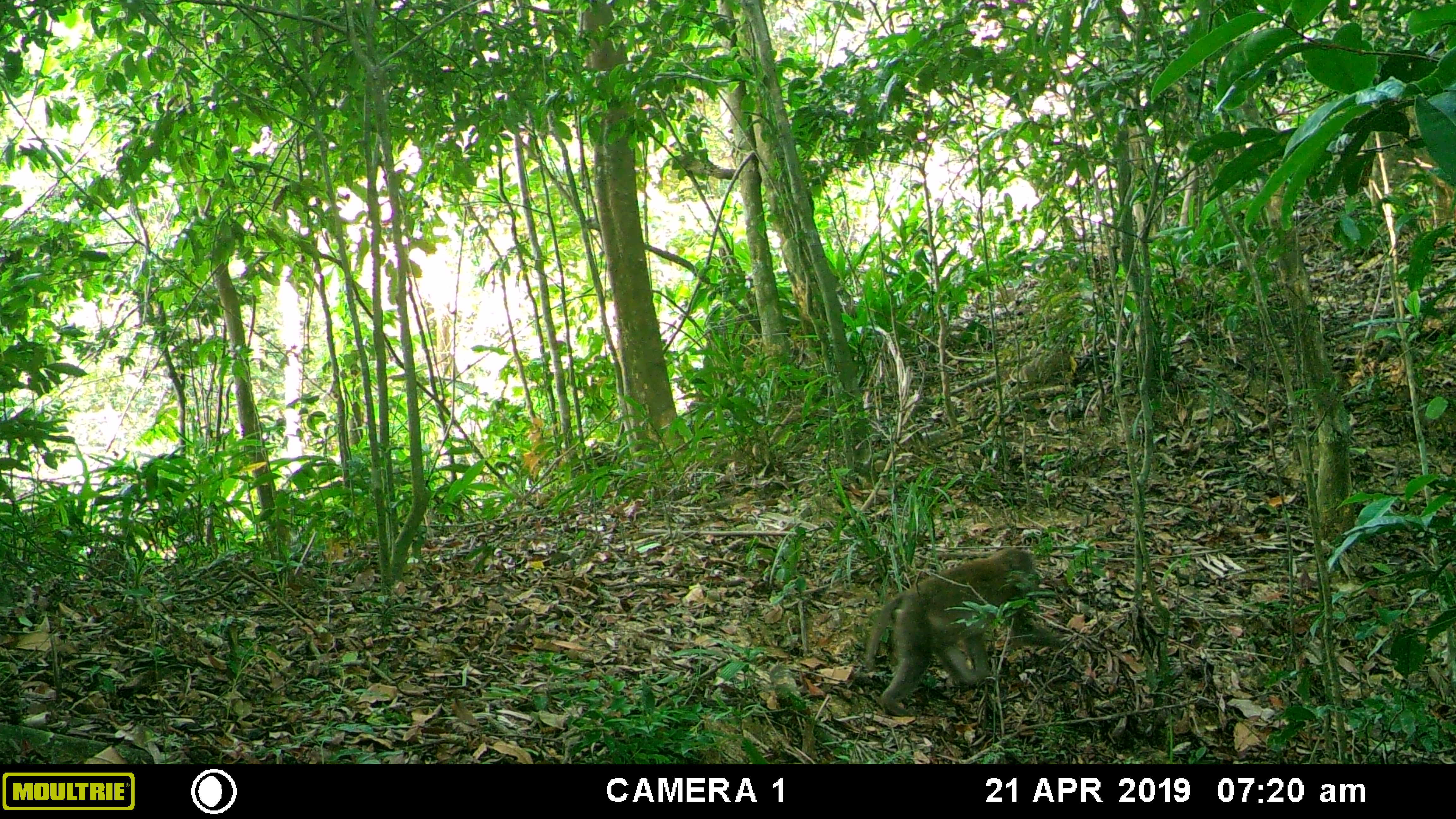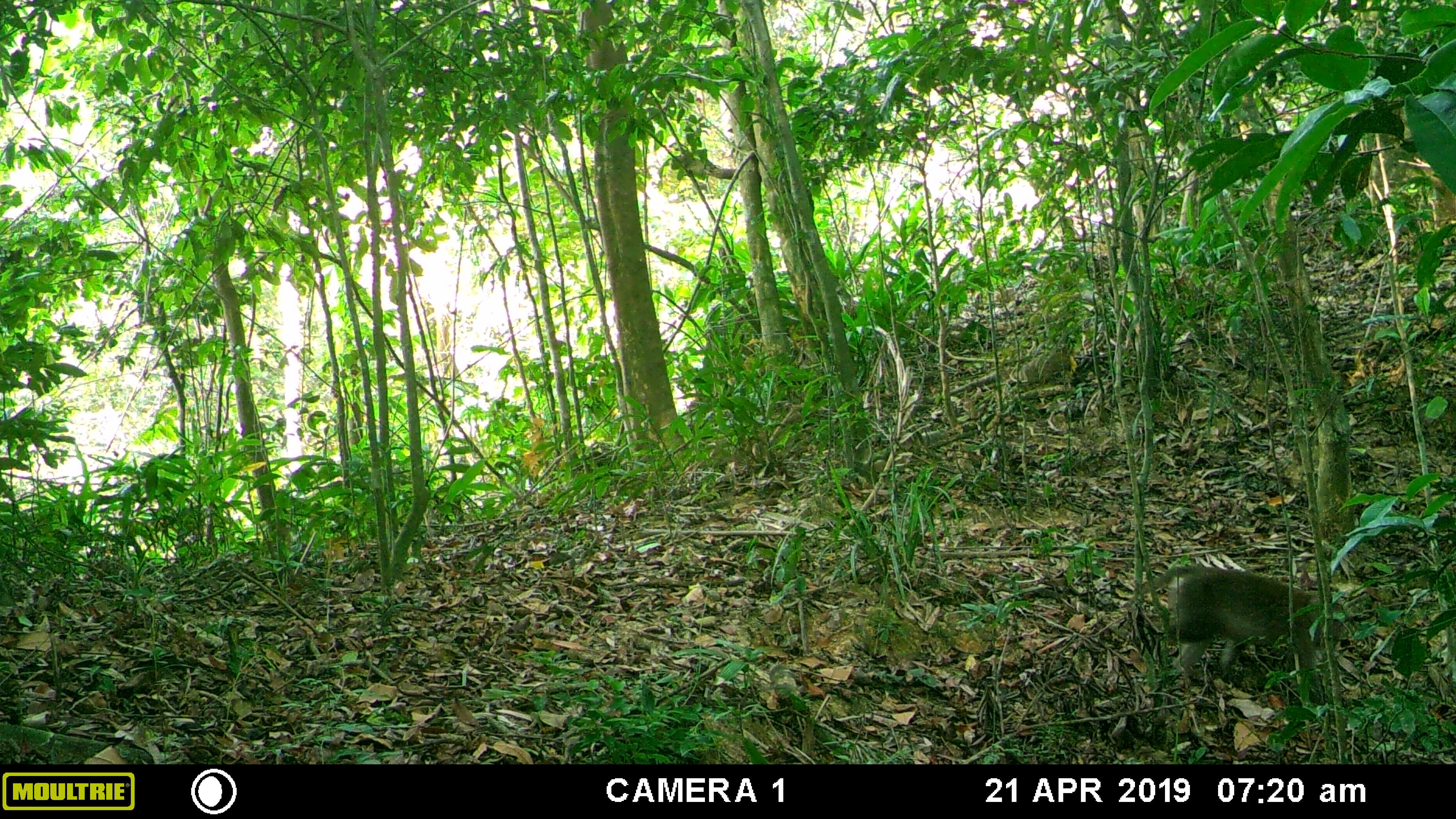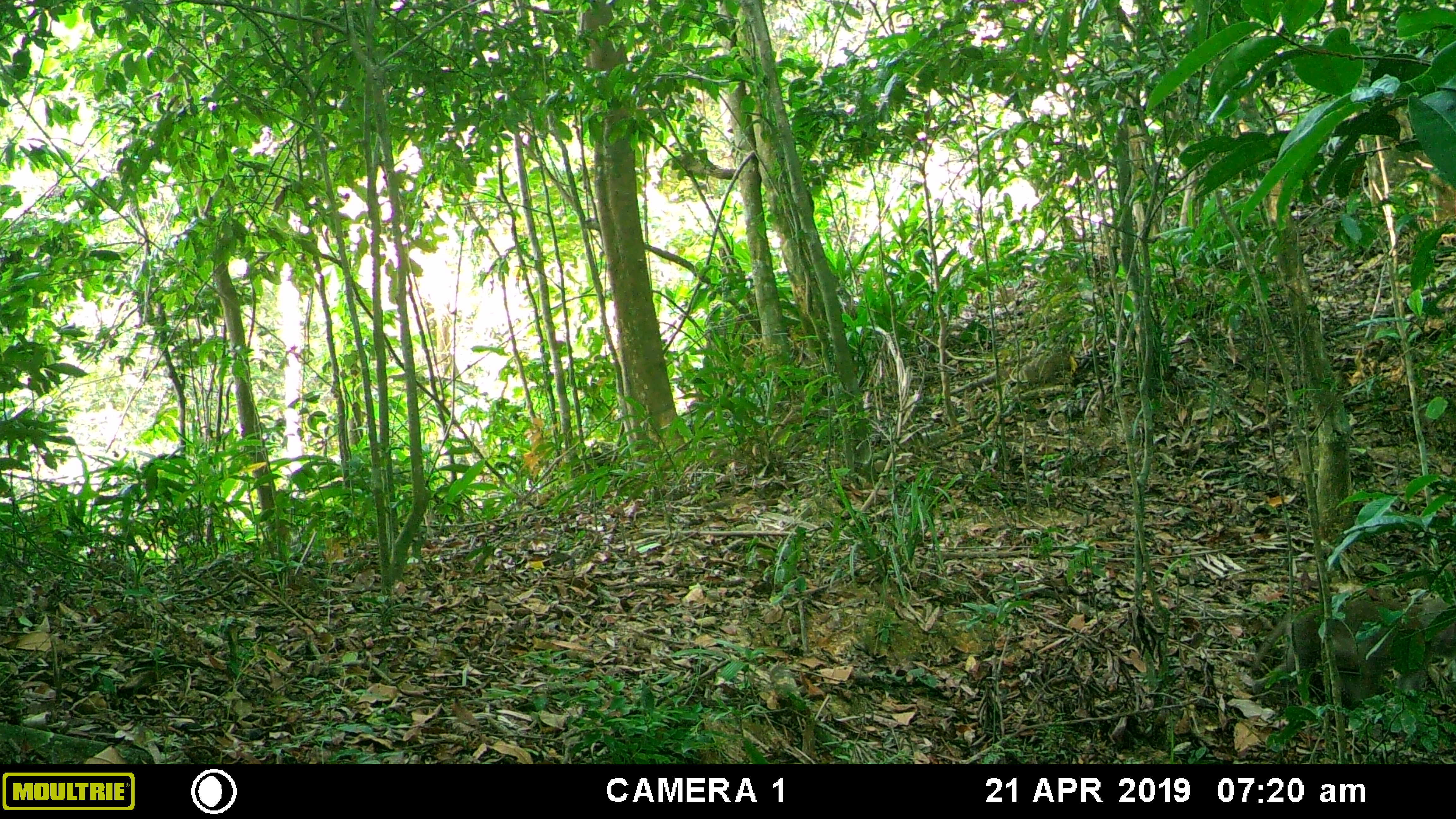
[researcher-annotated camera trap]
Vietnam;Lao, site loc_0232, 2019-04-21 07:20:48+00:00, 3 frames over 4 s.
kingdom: Animalia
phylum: Chordata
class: Mammalia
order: Primates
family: Cercopithecidae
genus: Macaca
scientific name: Macaca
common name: macaques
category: assam or rhesus macaque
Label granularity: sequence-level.